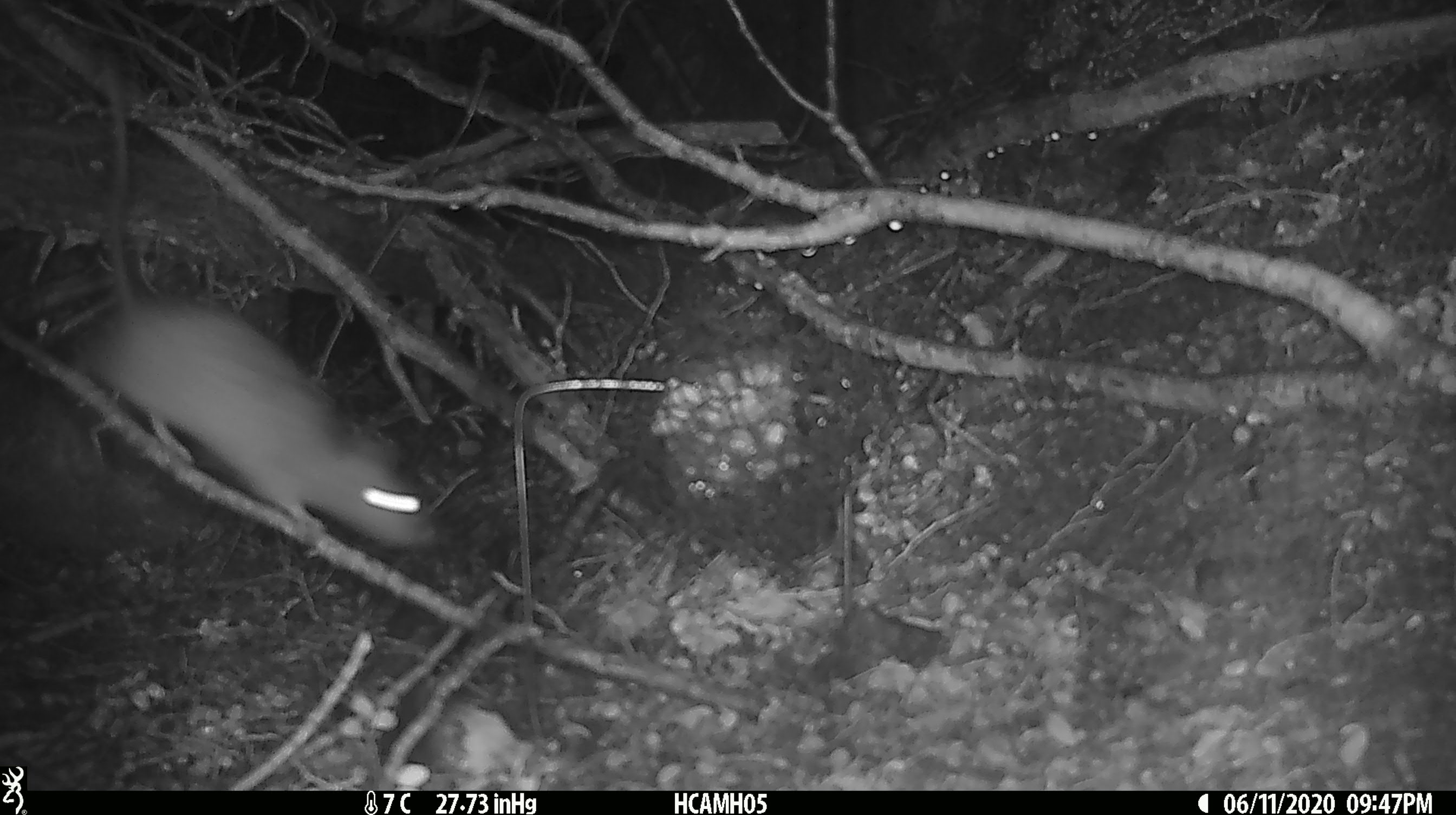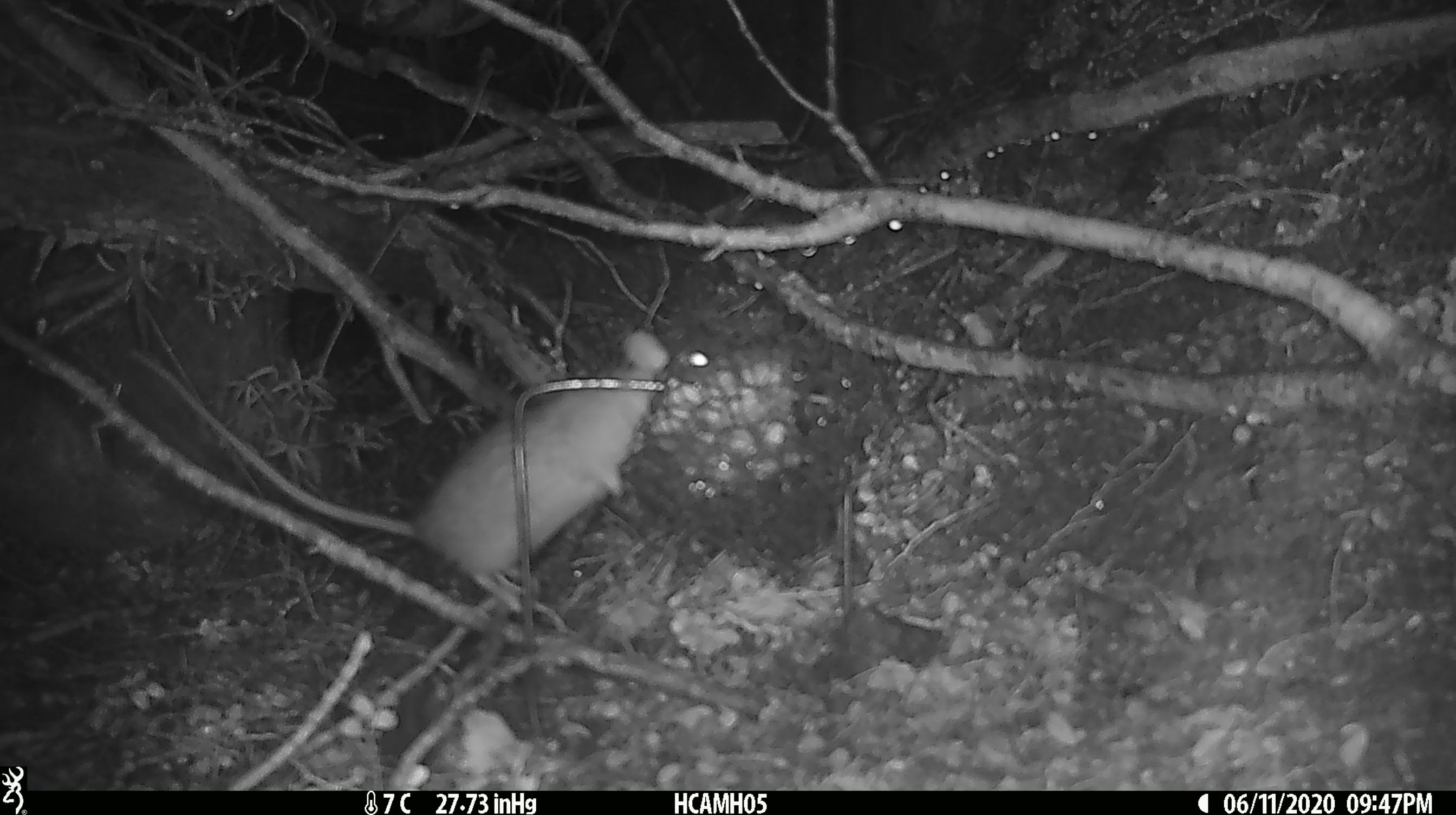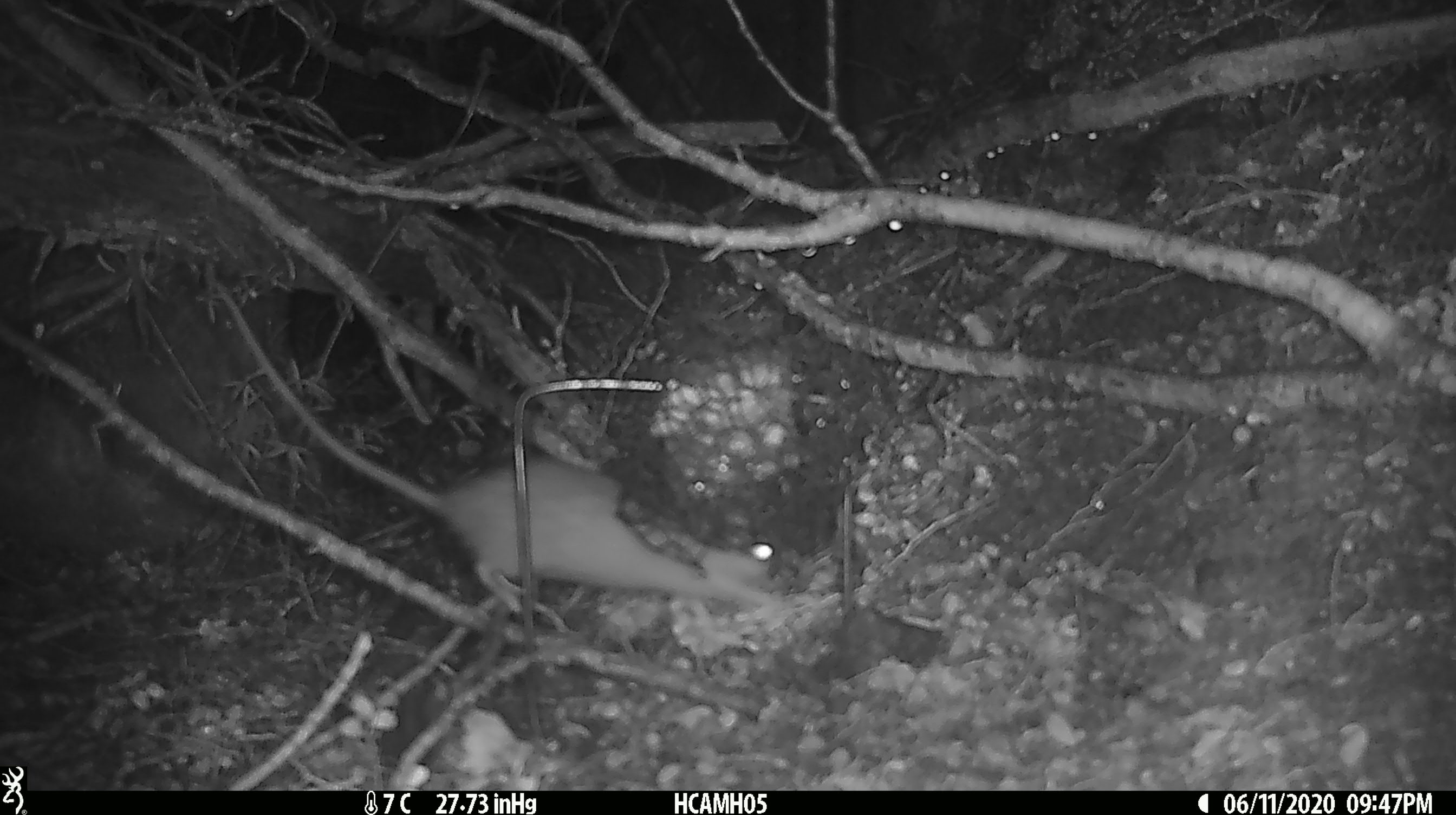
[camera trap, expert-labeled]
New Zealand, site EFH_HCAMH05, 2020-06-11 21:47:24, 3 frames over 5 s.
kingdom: Animalia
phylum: Chordata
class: Mammalia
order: Rodentia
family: Muridae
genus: Rattus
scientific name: Rattus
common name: rat